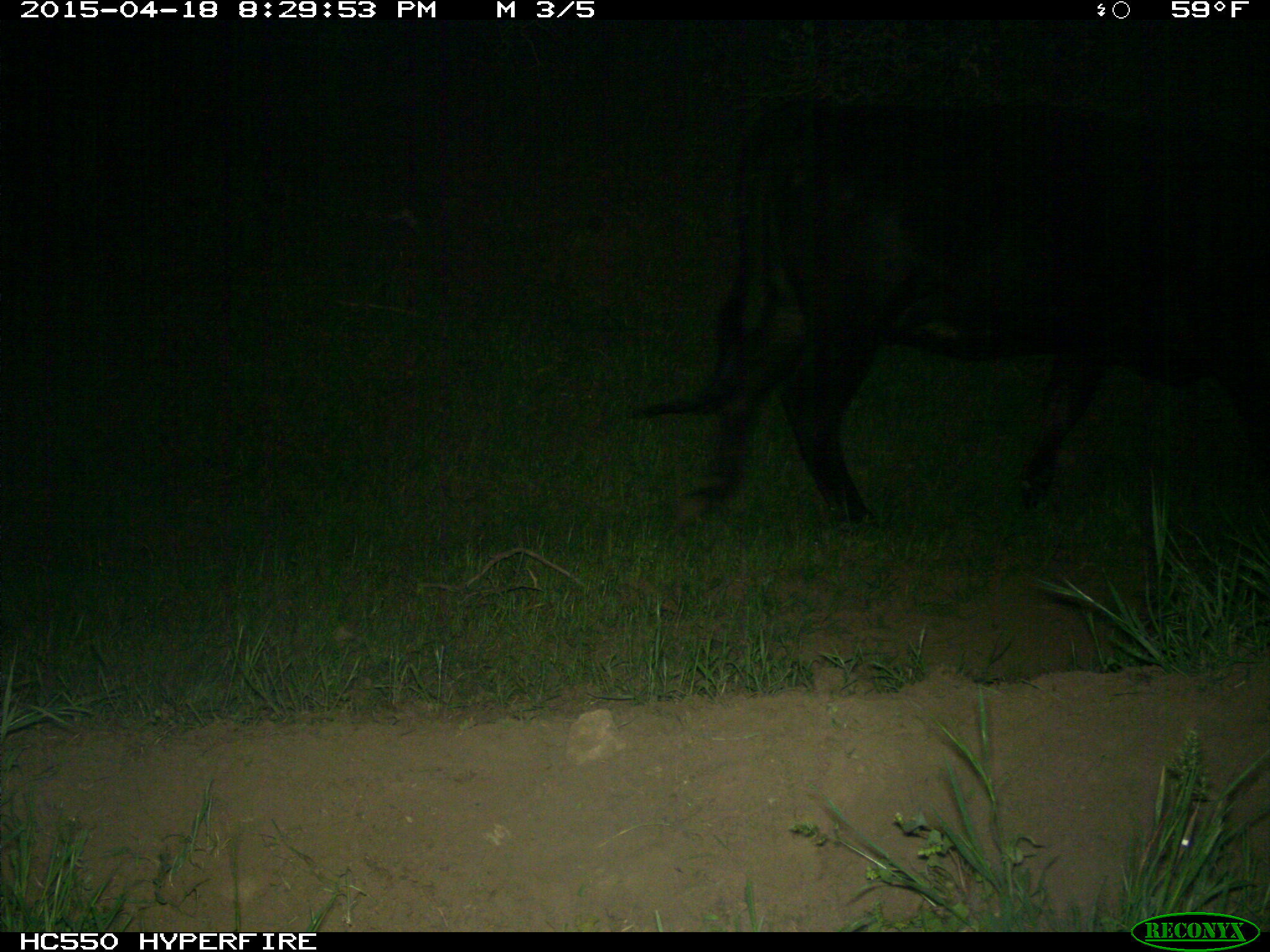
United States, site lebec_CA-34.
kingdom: Animalia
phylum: Chordata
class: Mammalia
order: Artiodactyla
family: Bovidae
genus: Bos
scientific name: Bos taurus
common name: domestic cow